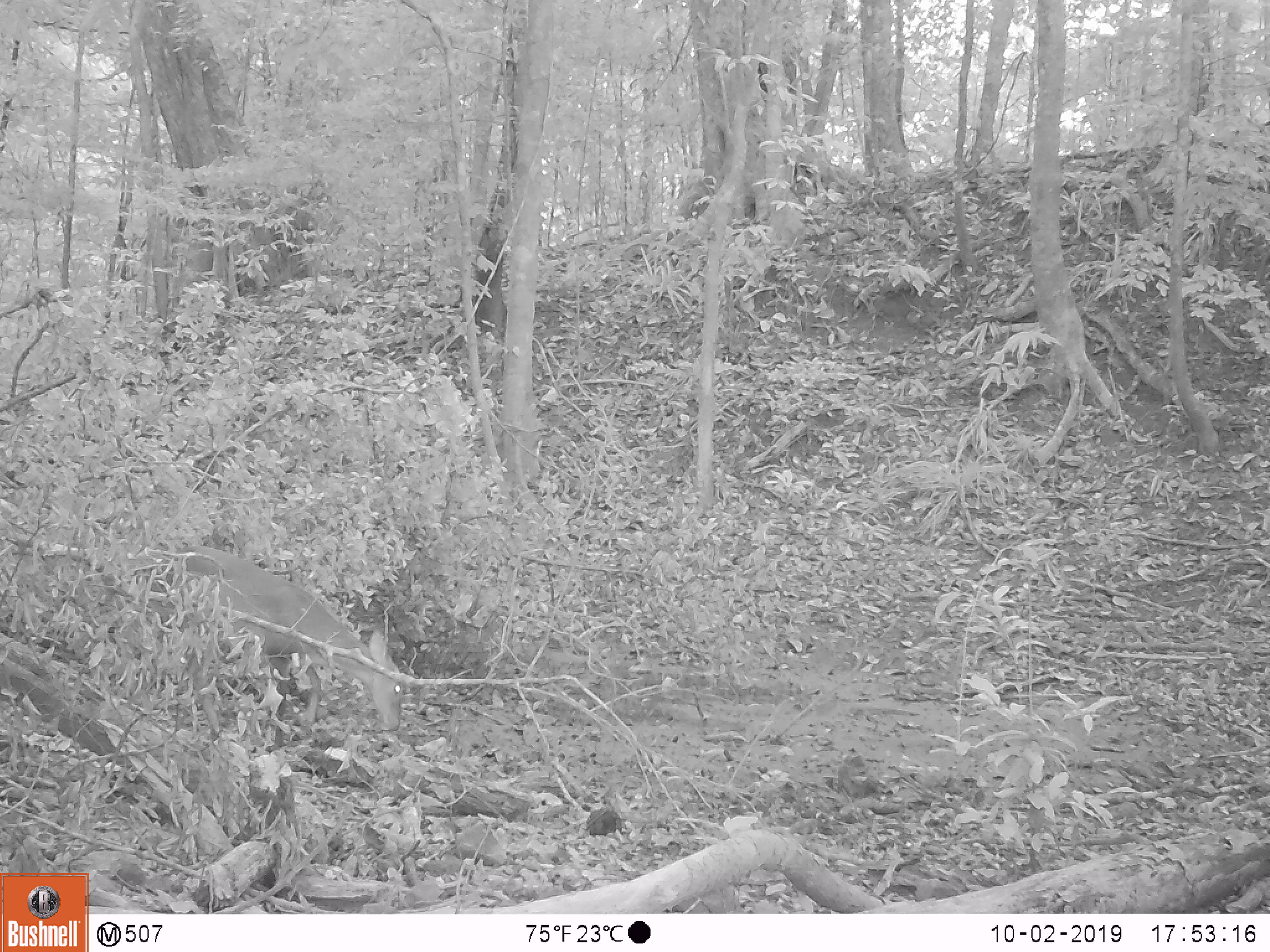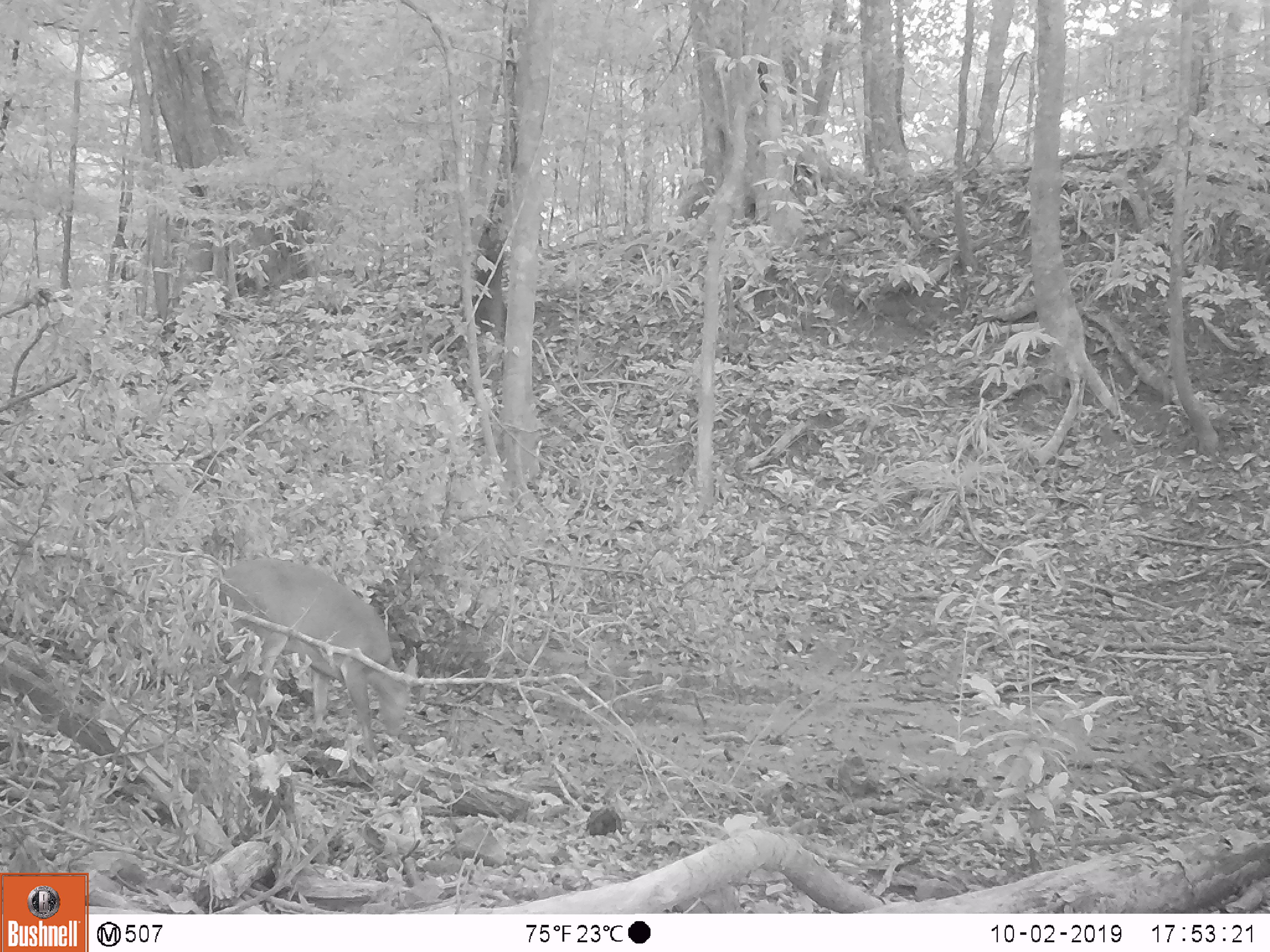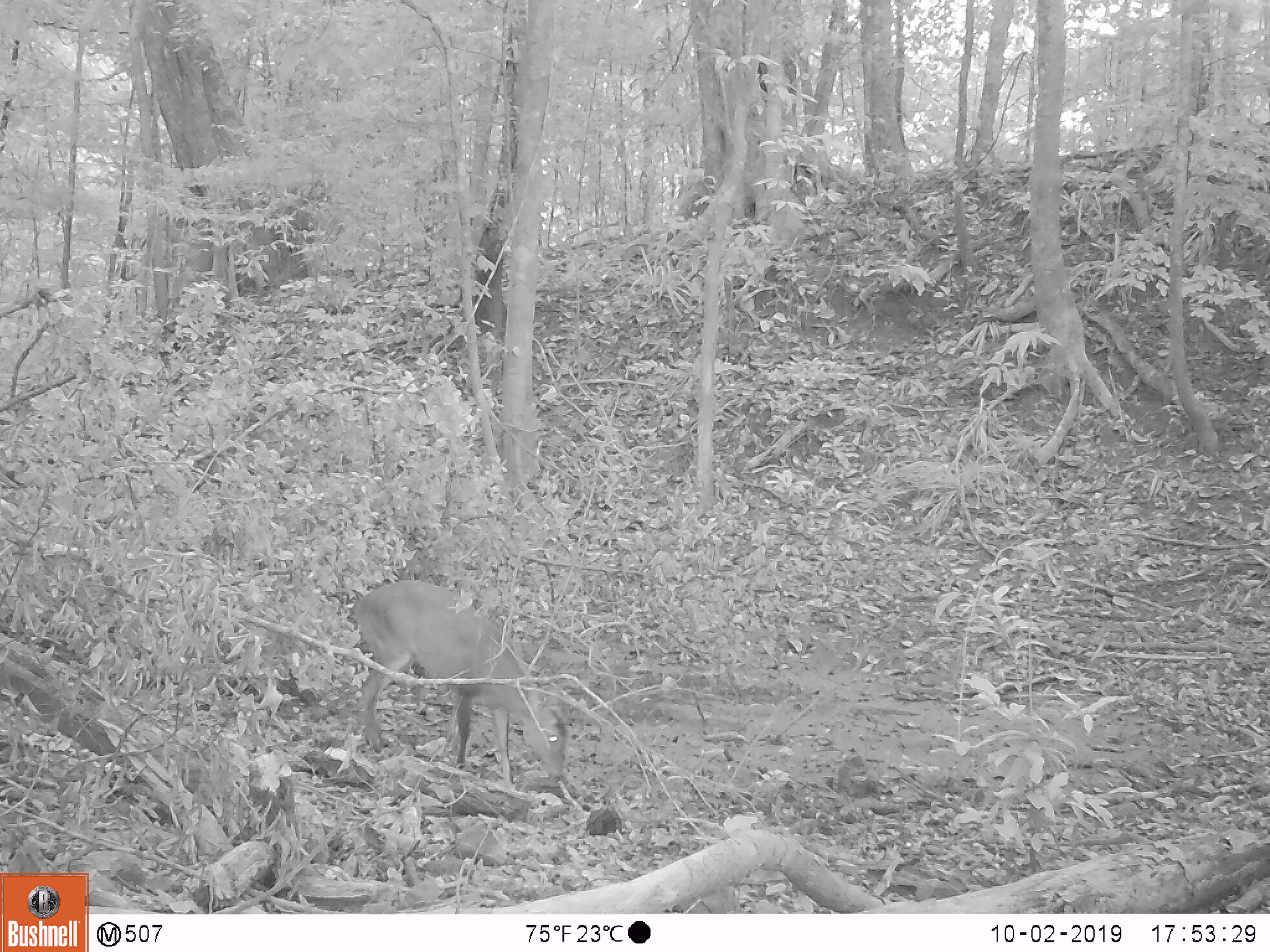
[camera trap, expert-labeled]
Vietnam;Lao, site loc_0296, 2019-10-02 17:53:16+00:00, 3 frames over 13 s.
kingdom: Animalia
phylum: Chordata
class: Mammalia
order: Artiodactyla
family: Cervidae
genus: Muntiacus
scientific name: Muntiacus vuquangensis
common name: large-antlered muntjac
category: large antlered muntjac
Large antlered muntjac (large-antlered muntjac) (Muntiacus vuquangensis). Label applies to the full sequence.